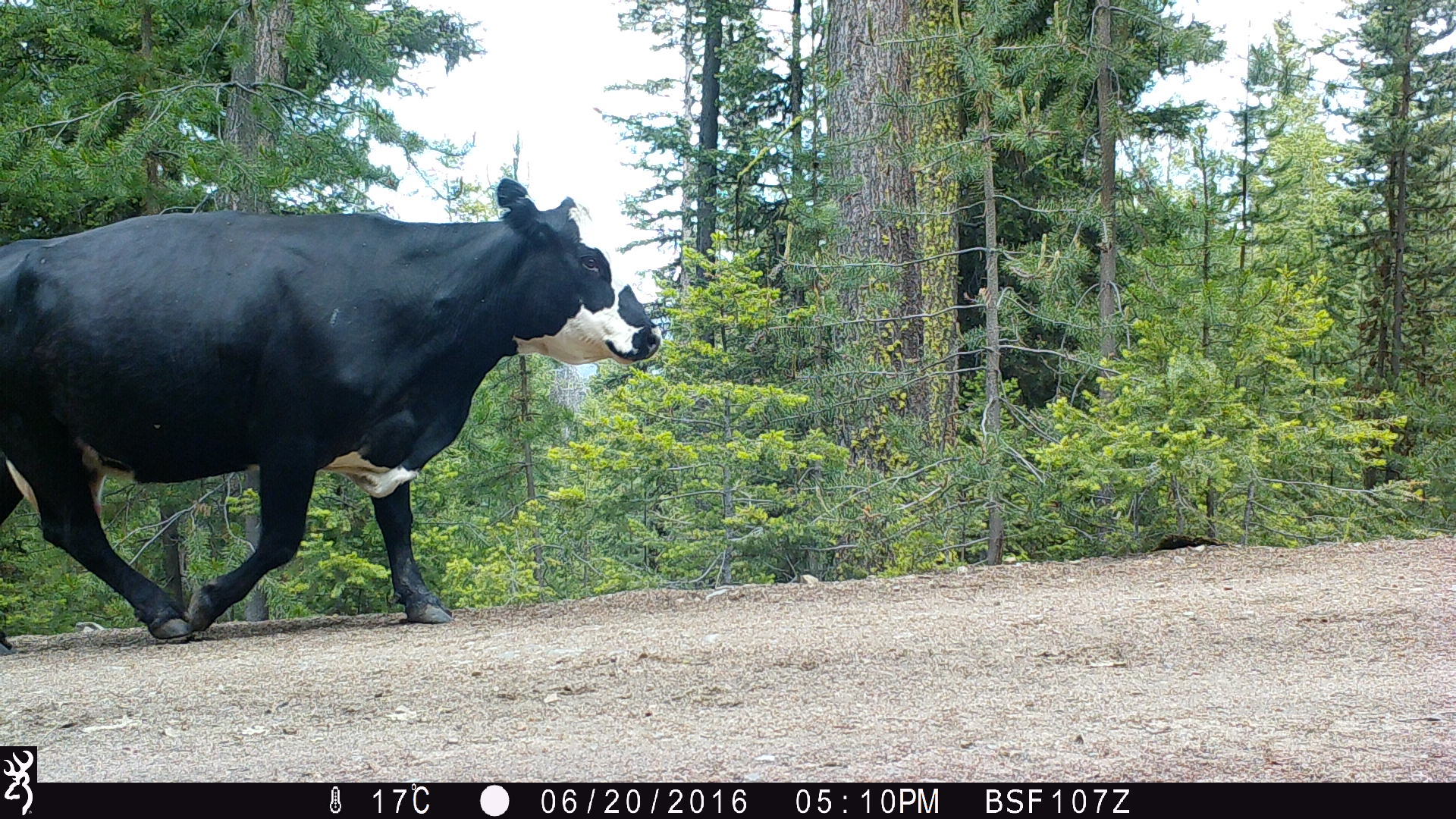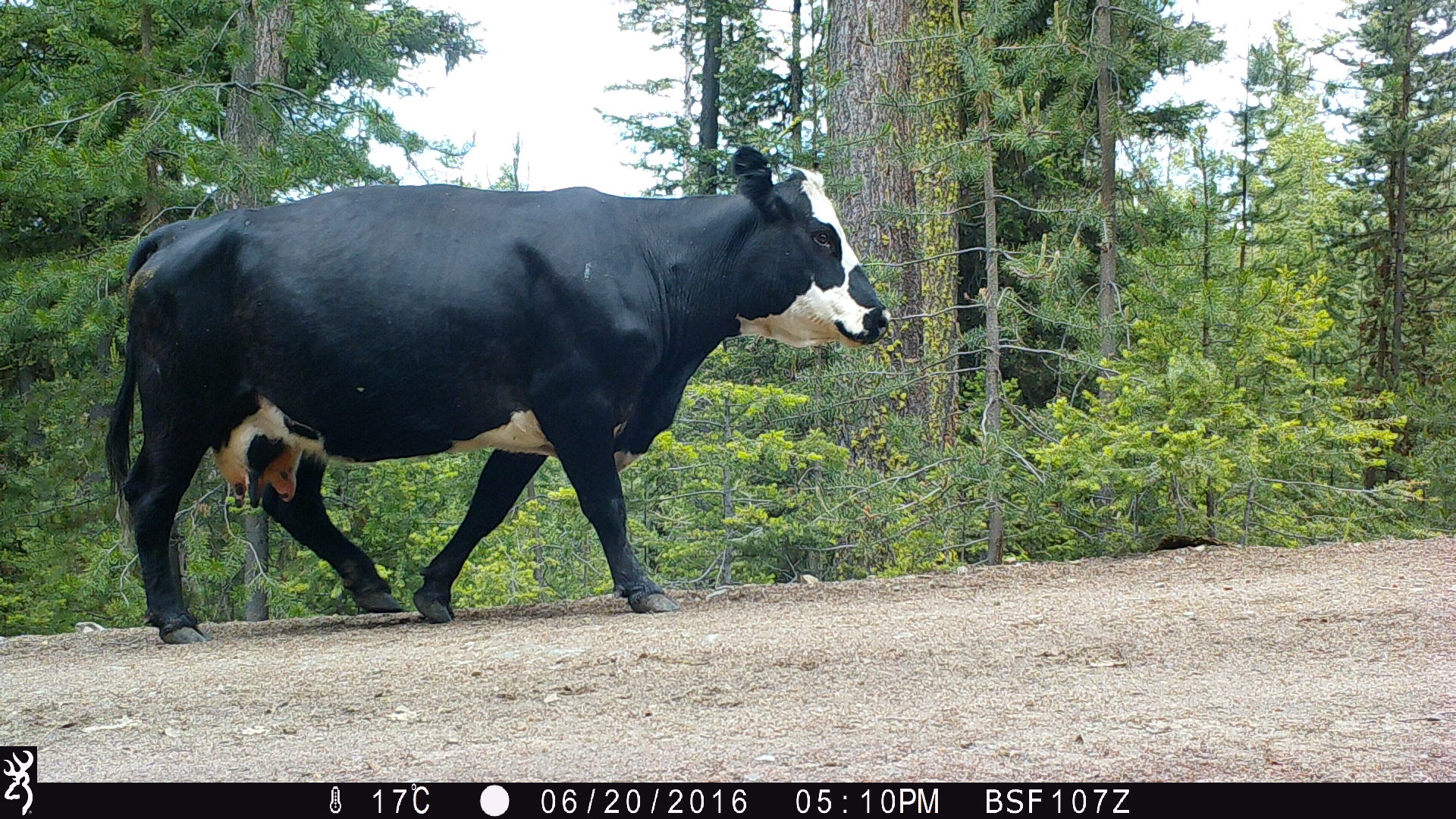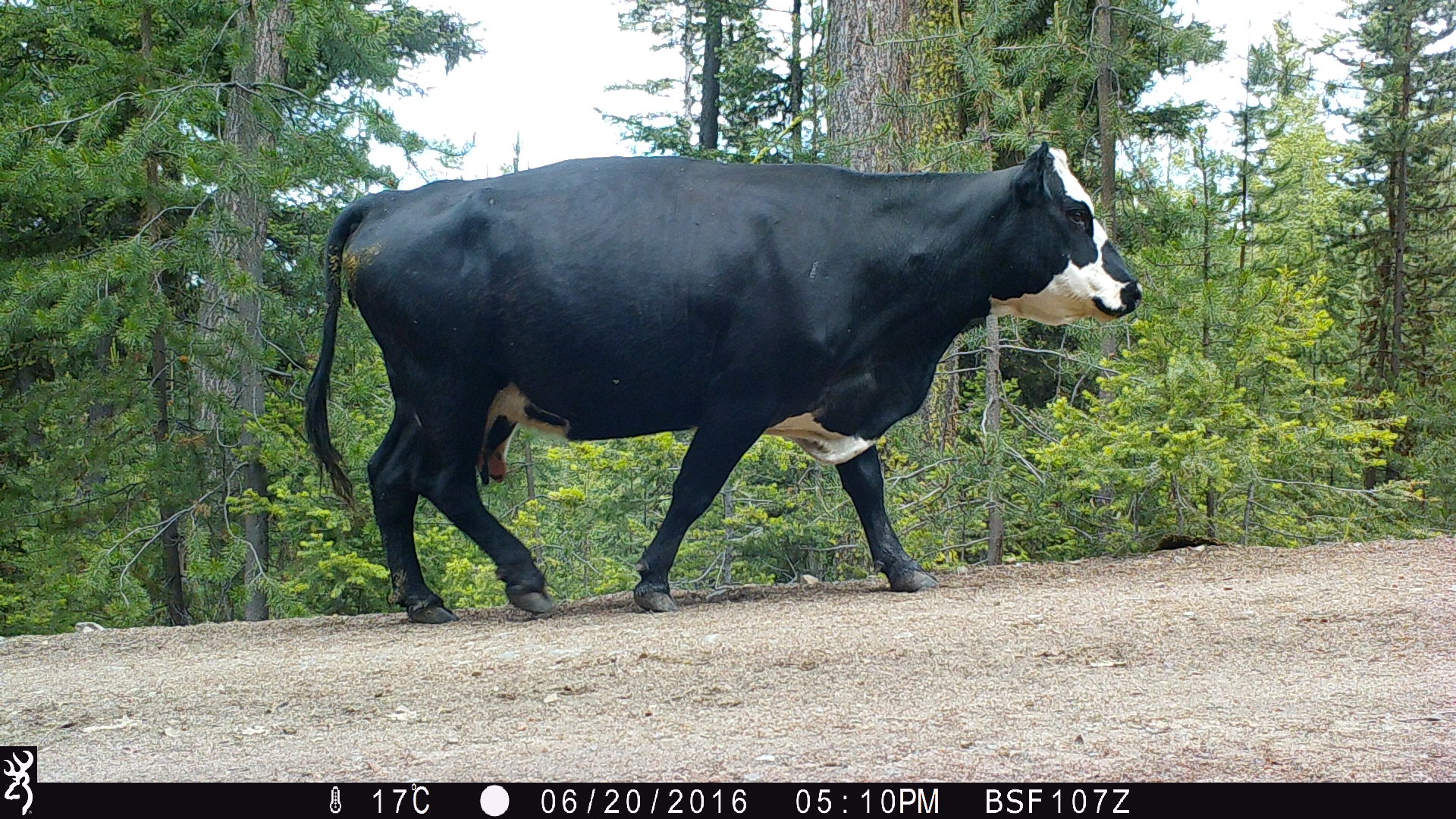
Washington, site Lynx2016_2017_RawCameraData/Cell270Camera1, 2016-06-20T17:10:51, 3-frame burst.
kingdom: Animalia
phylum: Chordata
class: Mammalia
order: Artiodactyla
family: Bovidae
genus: Bos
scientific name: Bos taurus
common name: domestic cattle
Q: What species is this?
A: Domestic cattle (Bos taurus).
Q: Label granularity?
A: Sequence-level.